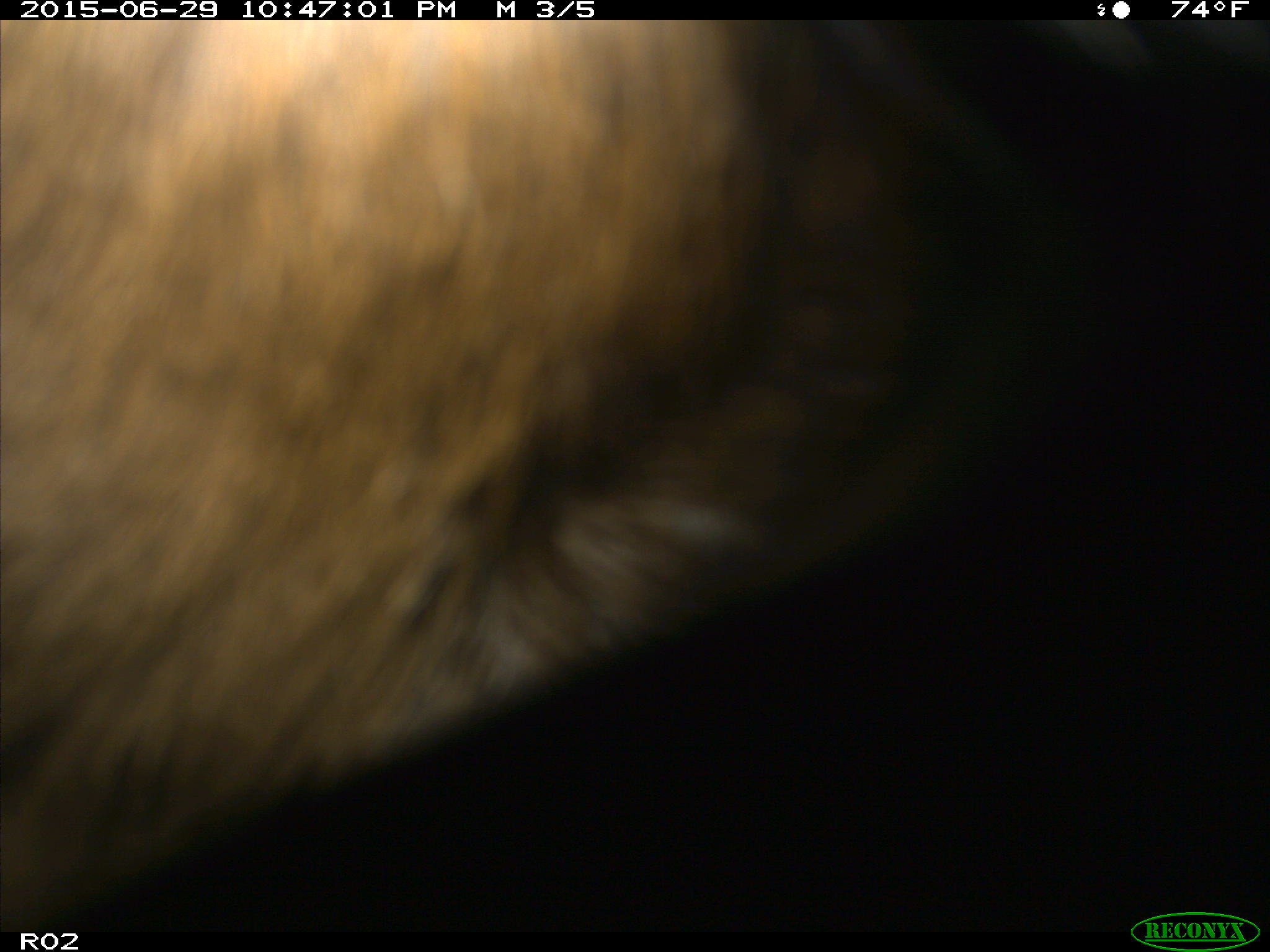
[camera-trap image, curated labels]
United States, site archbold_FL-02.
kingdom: Animalia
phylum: Chordata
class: Mammalia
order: Artiodactyla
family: Bovidae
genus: Bos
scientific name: Bos taurus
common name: domestic cow